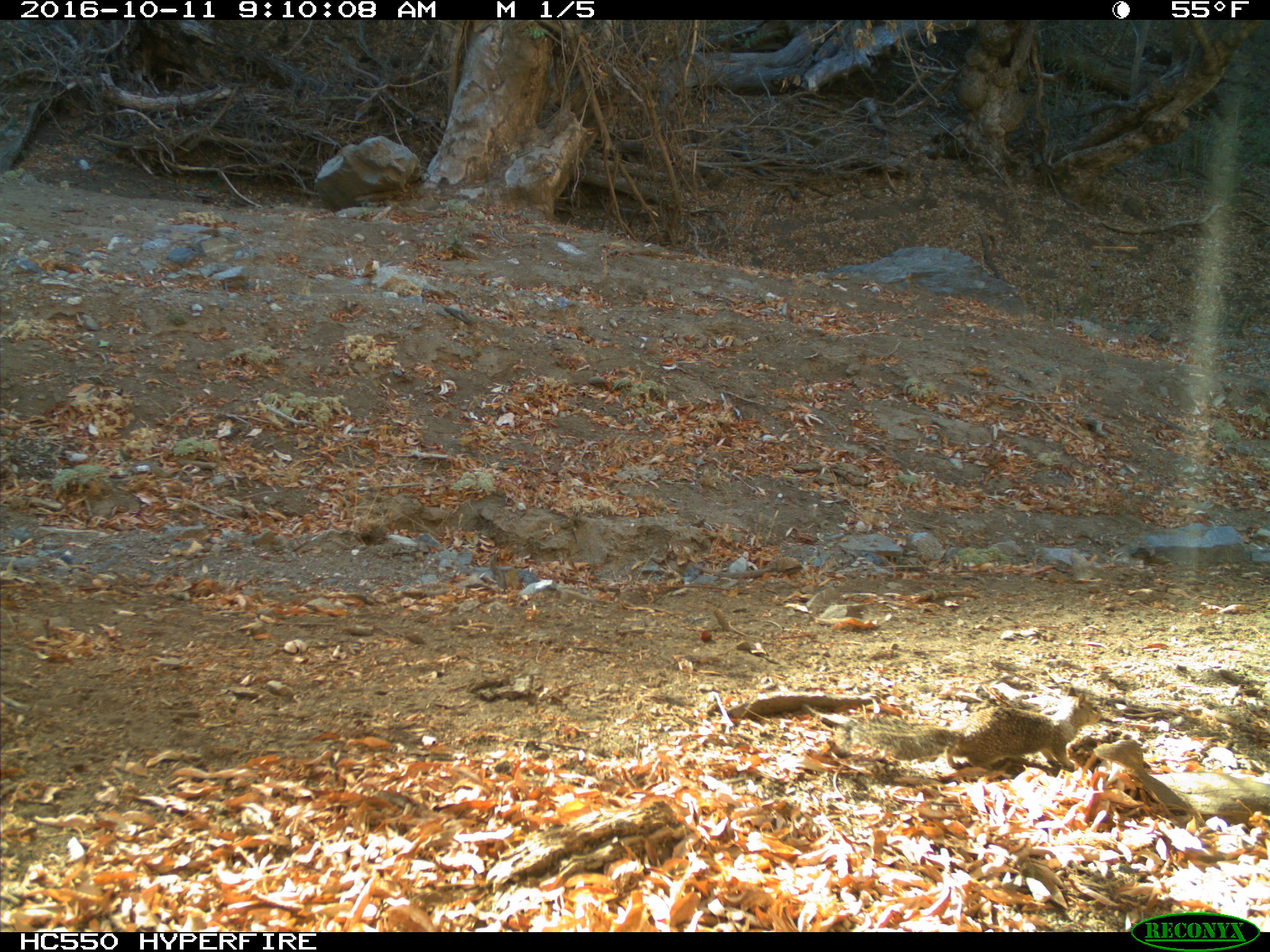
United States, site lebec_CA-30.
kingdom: Animalia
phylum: Chordata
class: Mammalia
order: Rodentia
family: Sciuridae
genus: Otospermophilus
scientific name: Otospermophilus beecheyi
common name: california ground squirrel